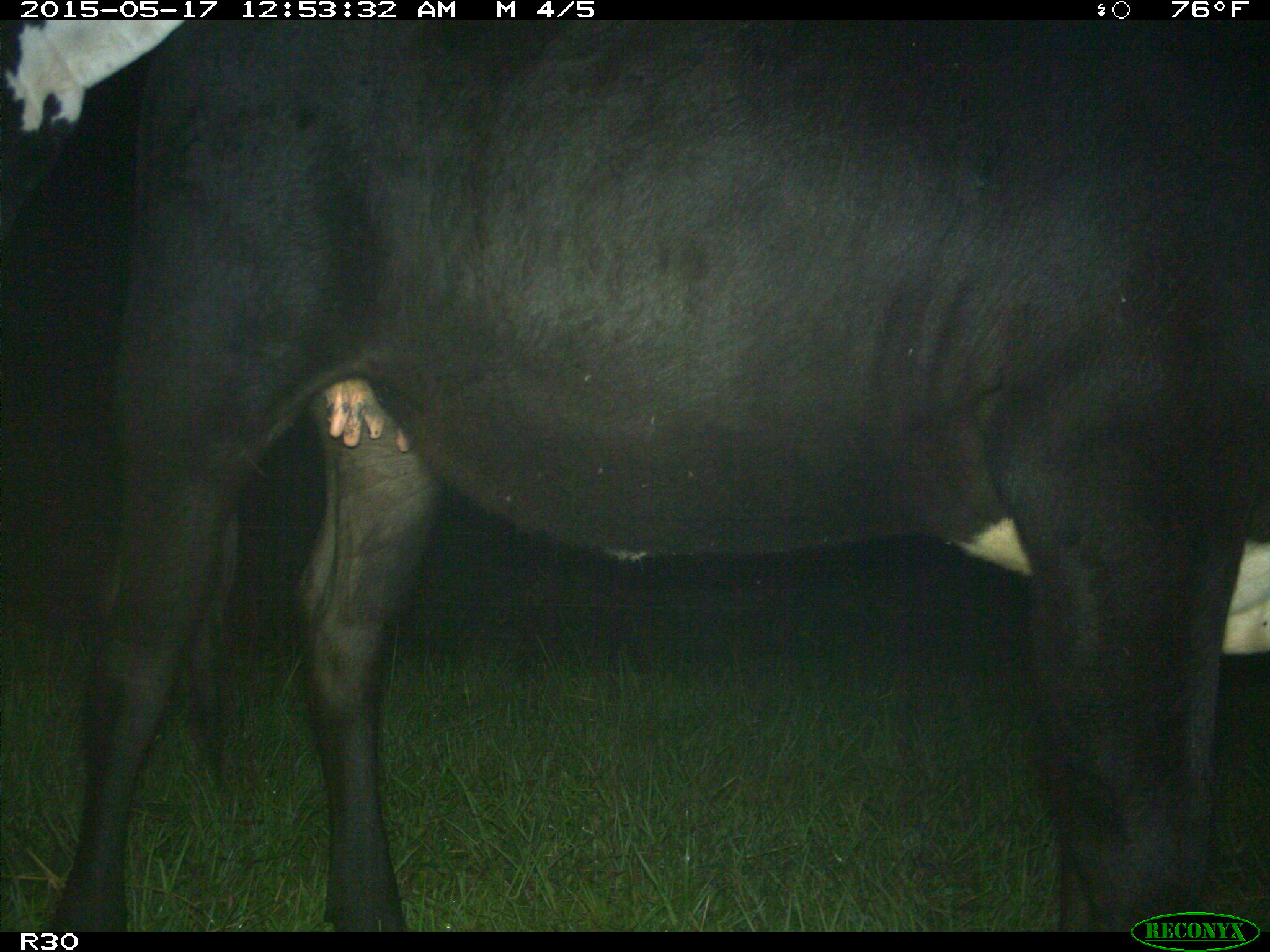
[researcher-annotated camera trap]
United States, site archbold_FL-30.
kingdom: Animalia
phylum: Chordata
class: Mammalia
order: Artiodactyla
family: Bovidae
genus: Bos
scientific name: Bos taurus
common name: domestic cow